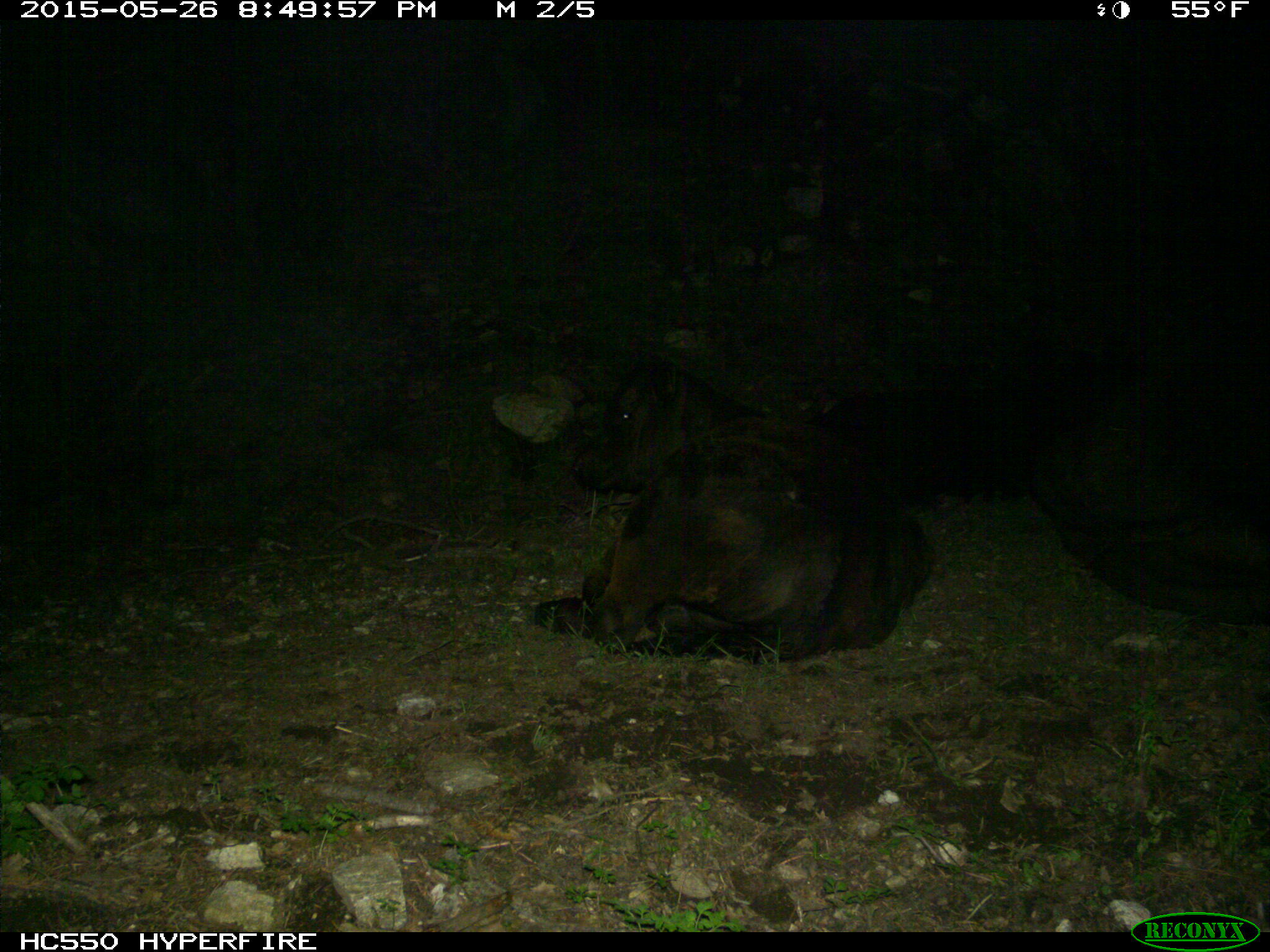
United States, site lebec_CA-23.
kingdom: Animalia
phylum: Chordata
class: Mammalia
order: Artiodactyla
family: Bovidae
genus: Bos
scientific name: Bos taurus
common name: domestic cow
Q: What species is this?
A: Bos taurus (domestic cow).